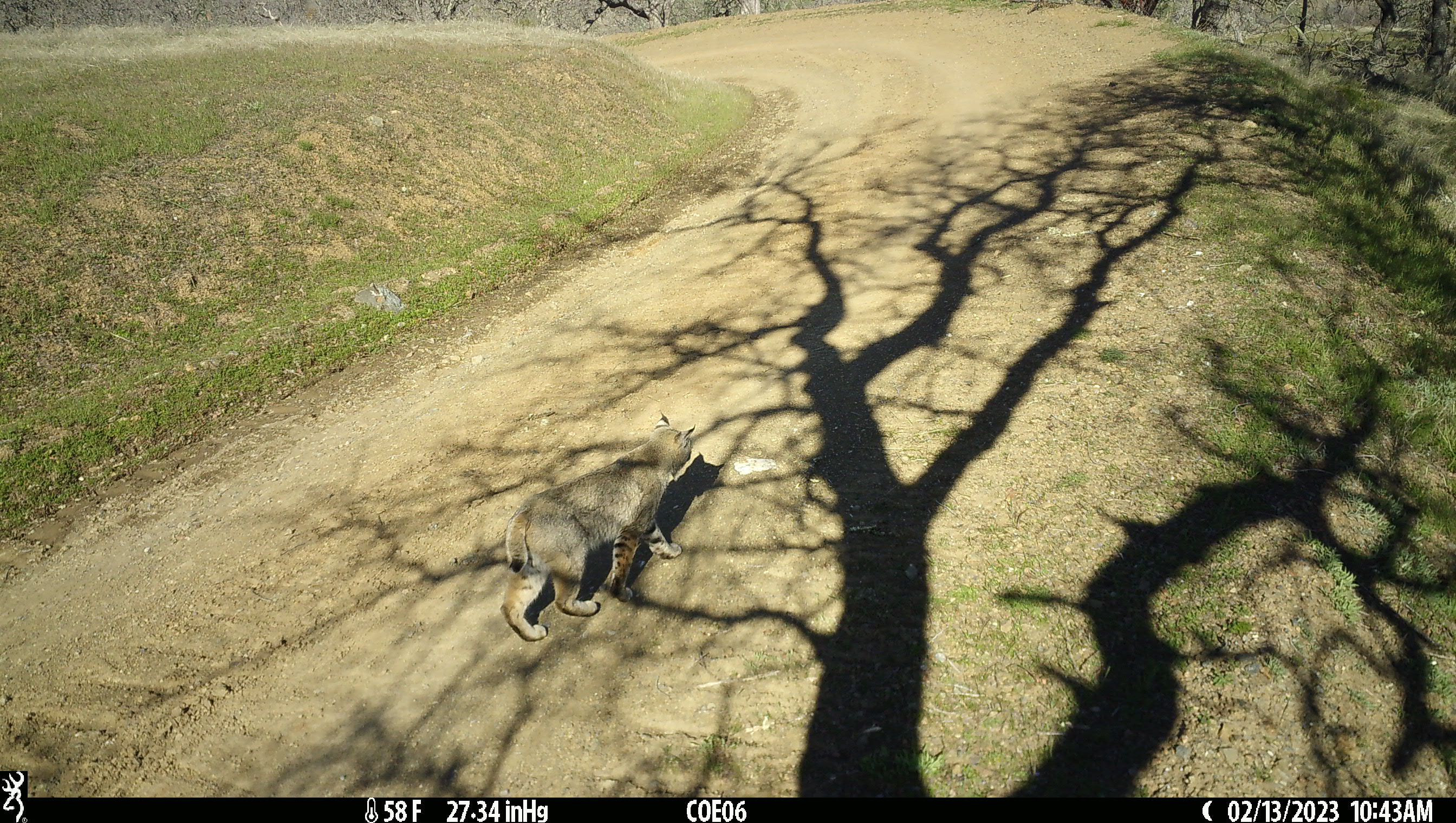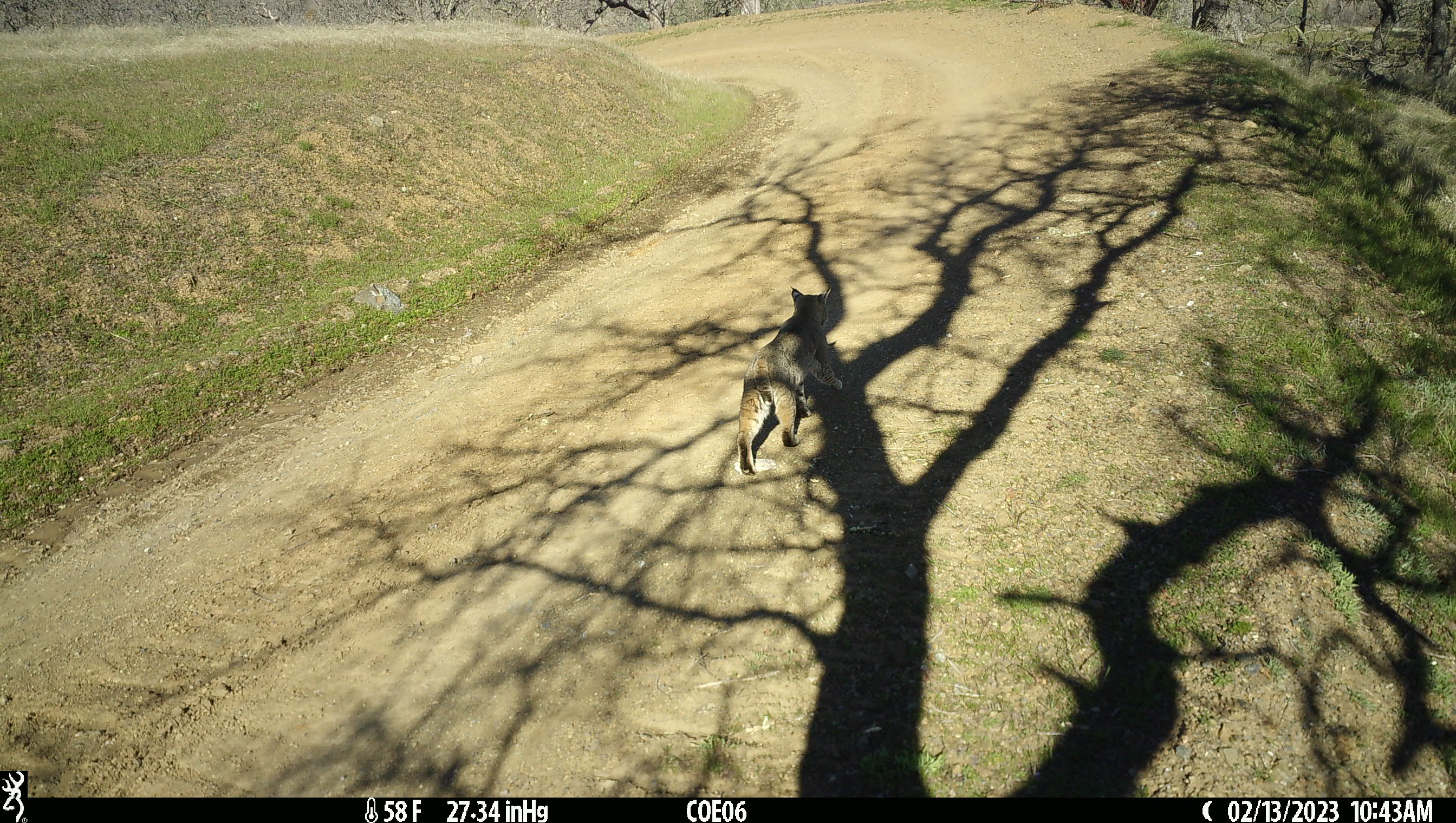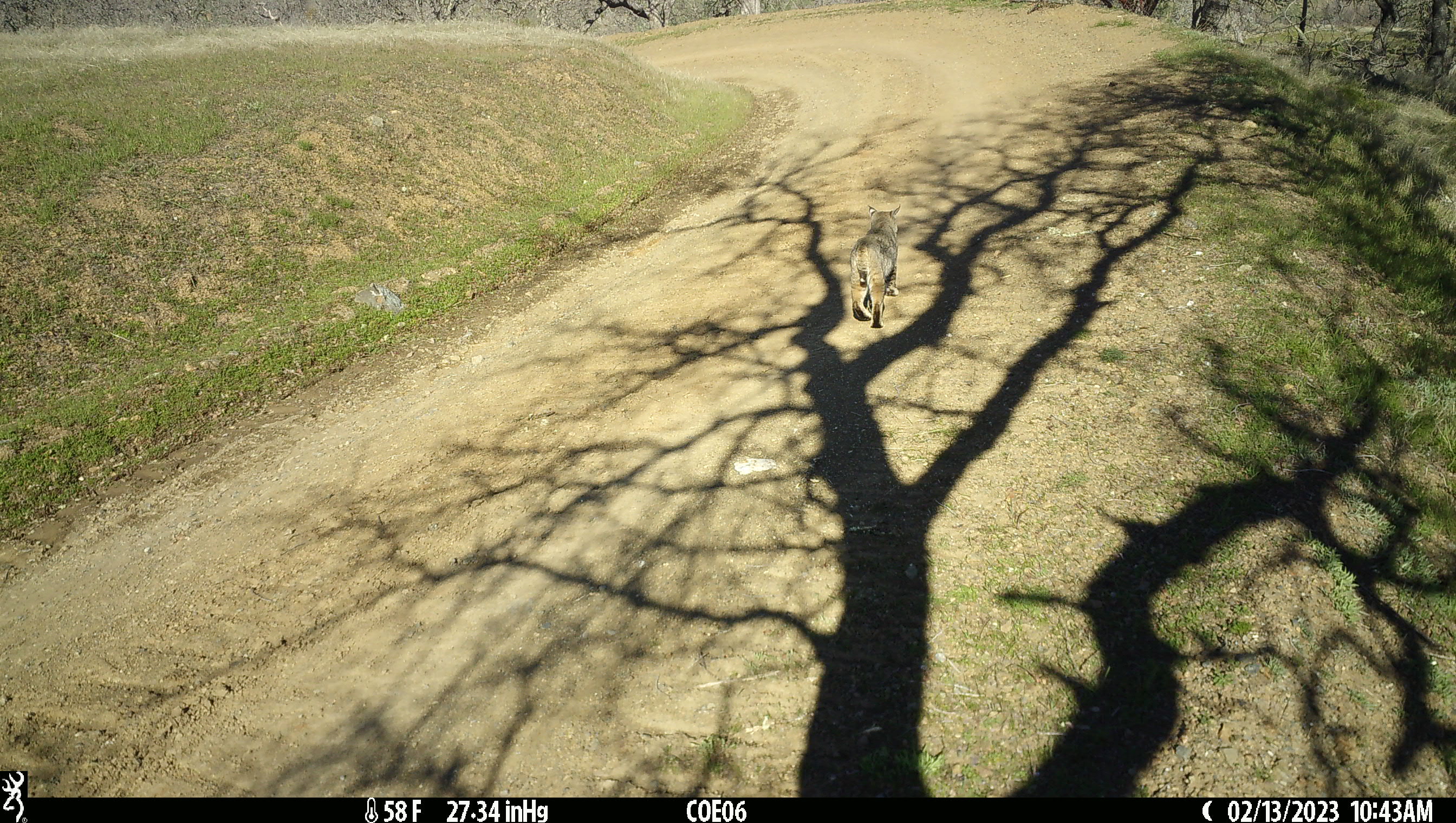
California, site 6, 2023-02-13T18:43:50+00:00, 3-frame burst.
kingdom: Animalia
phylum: Chordata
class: Mammalia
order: Carnivora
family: Felidae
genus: Lynx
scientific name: Lynx rufus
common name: bobcat